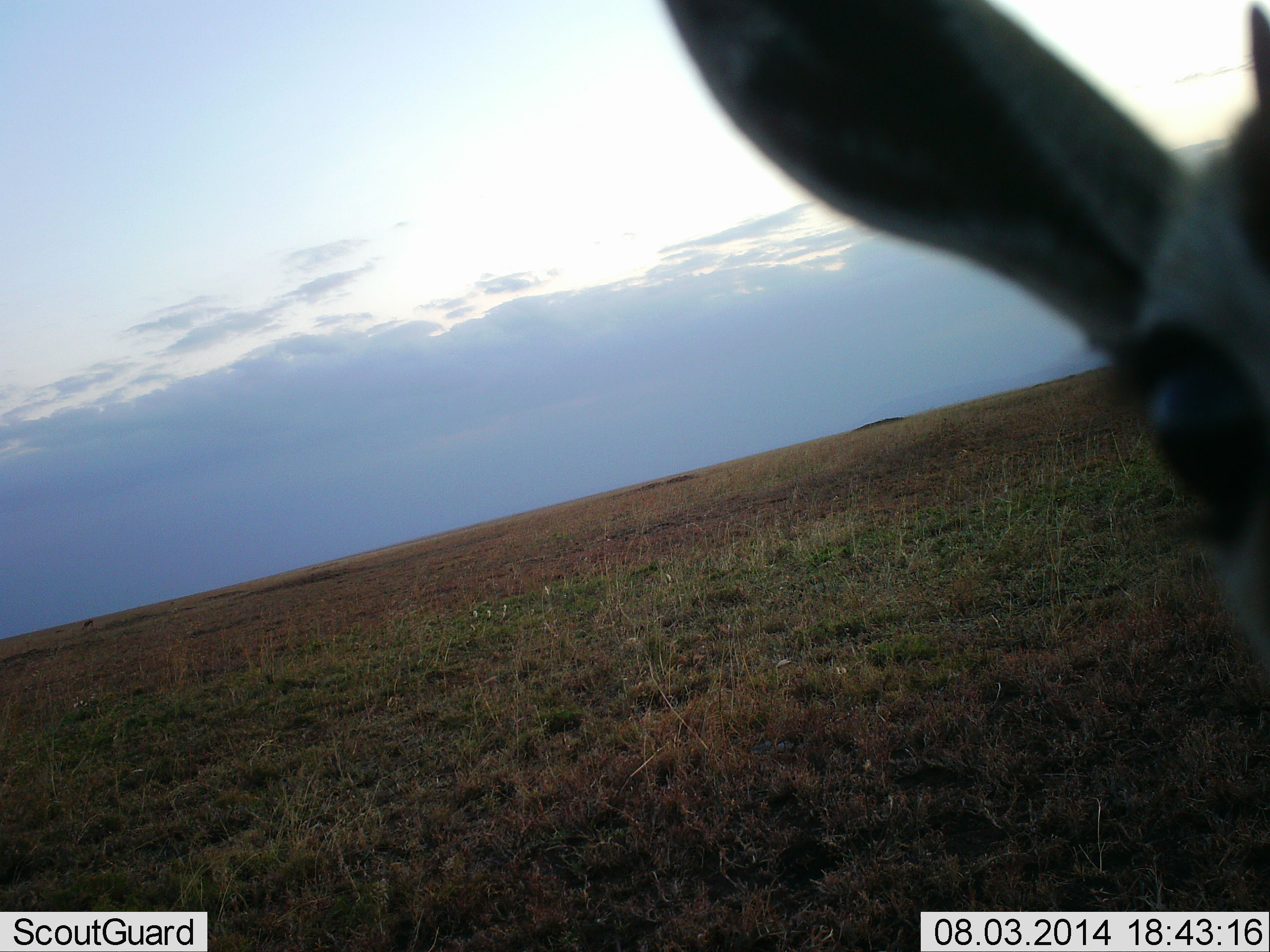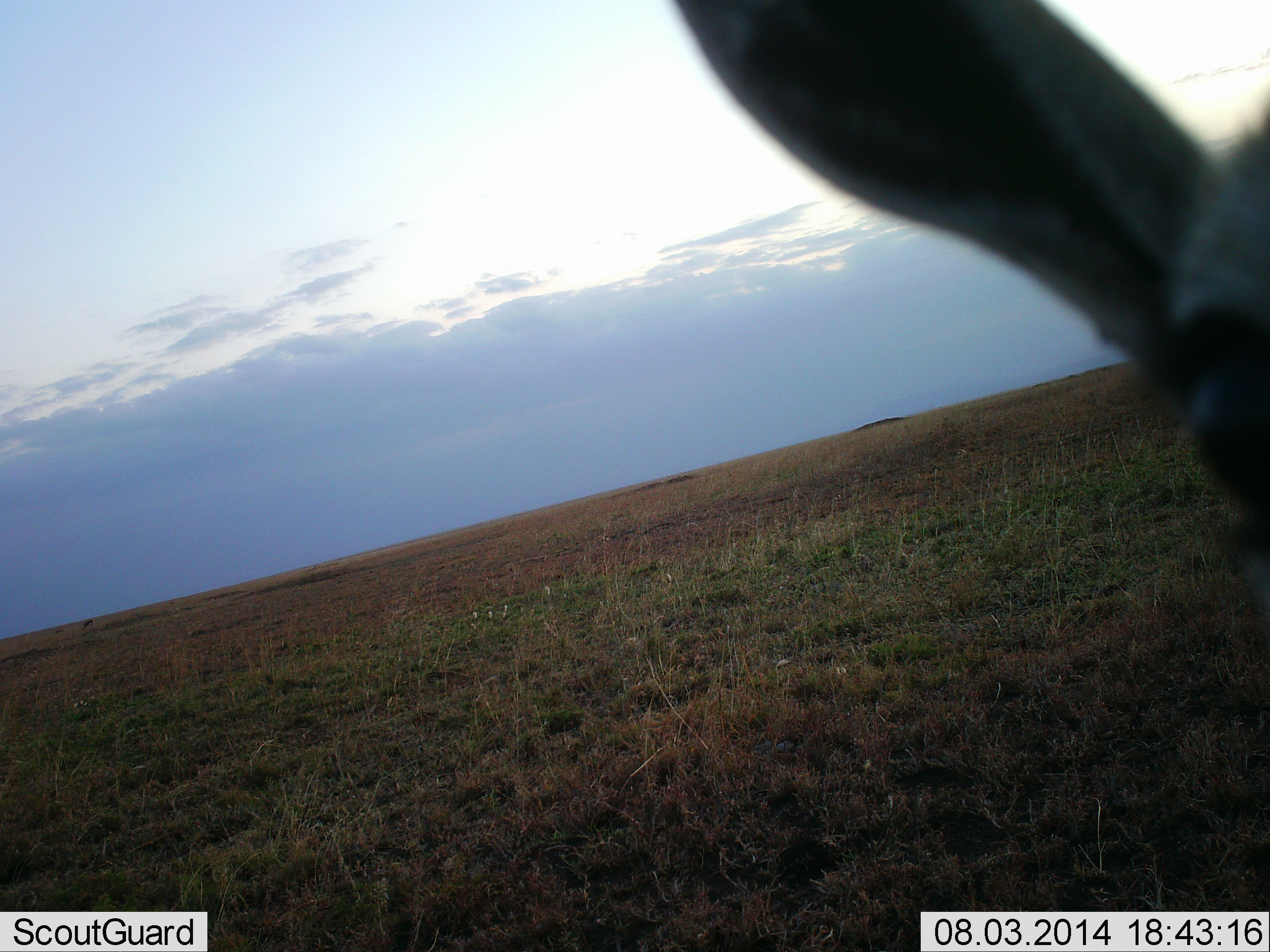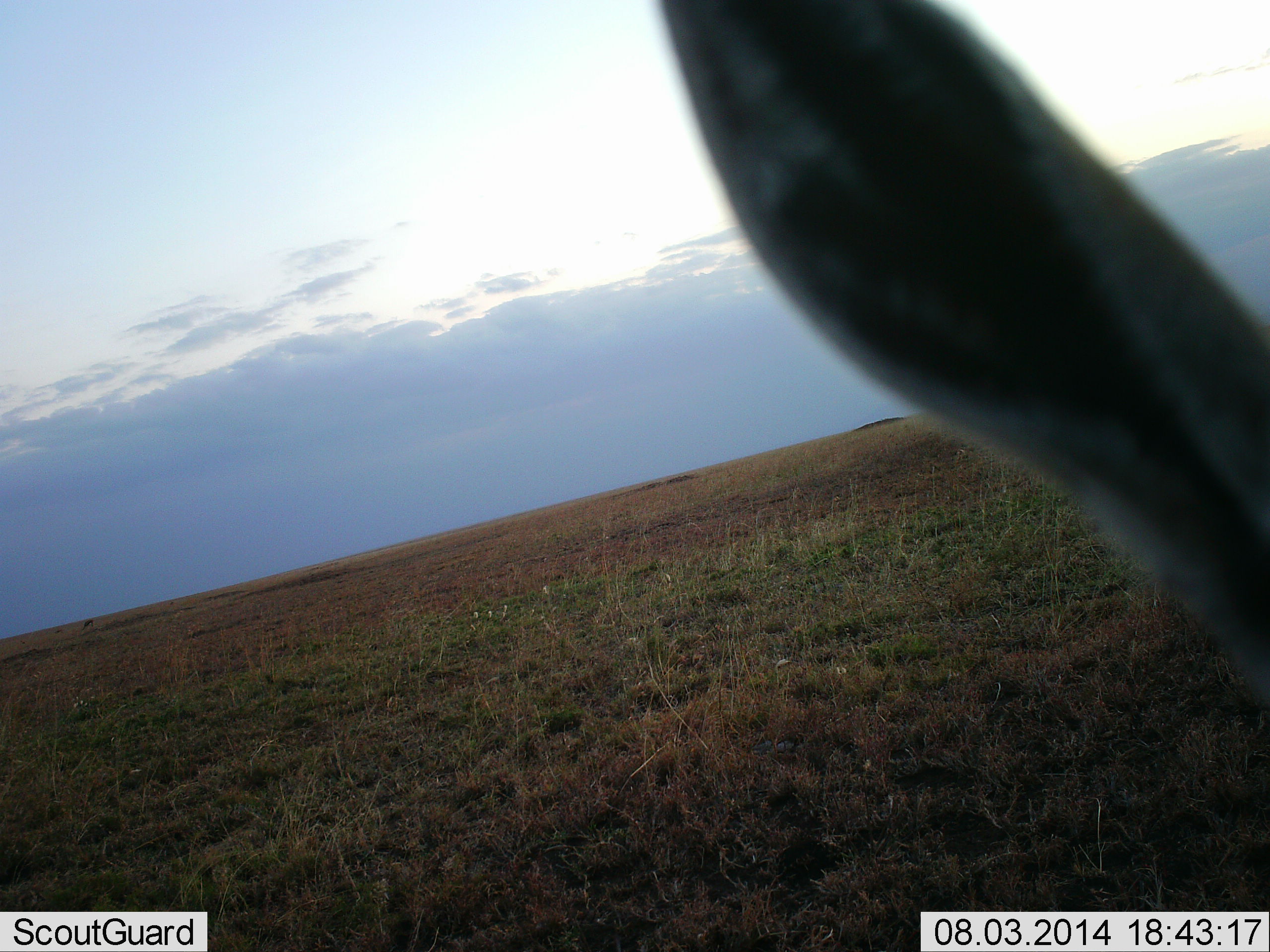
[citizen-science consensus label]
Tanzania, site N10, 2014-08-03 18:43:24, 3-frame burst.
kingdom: Animalia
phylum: Chordata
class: Mammalia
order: Artiodactyla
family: Bovidae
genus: Eudorcas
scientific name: Eudorcas thomsonii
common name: thomson's gazelle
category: gazellethomsons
Gazellethomsons (thomson's gazelle) (Eudorcas thomsonii), count 1. Behavior (volunteer vote fractions): standing 90%, resting 0%, moving 0%, interacting 10%. Young present (vote fraction): 0%. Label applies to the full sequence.